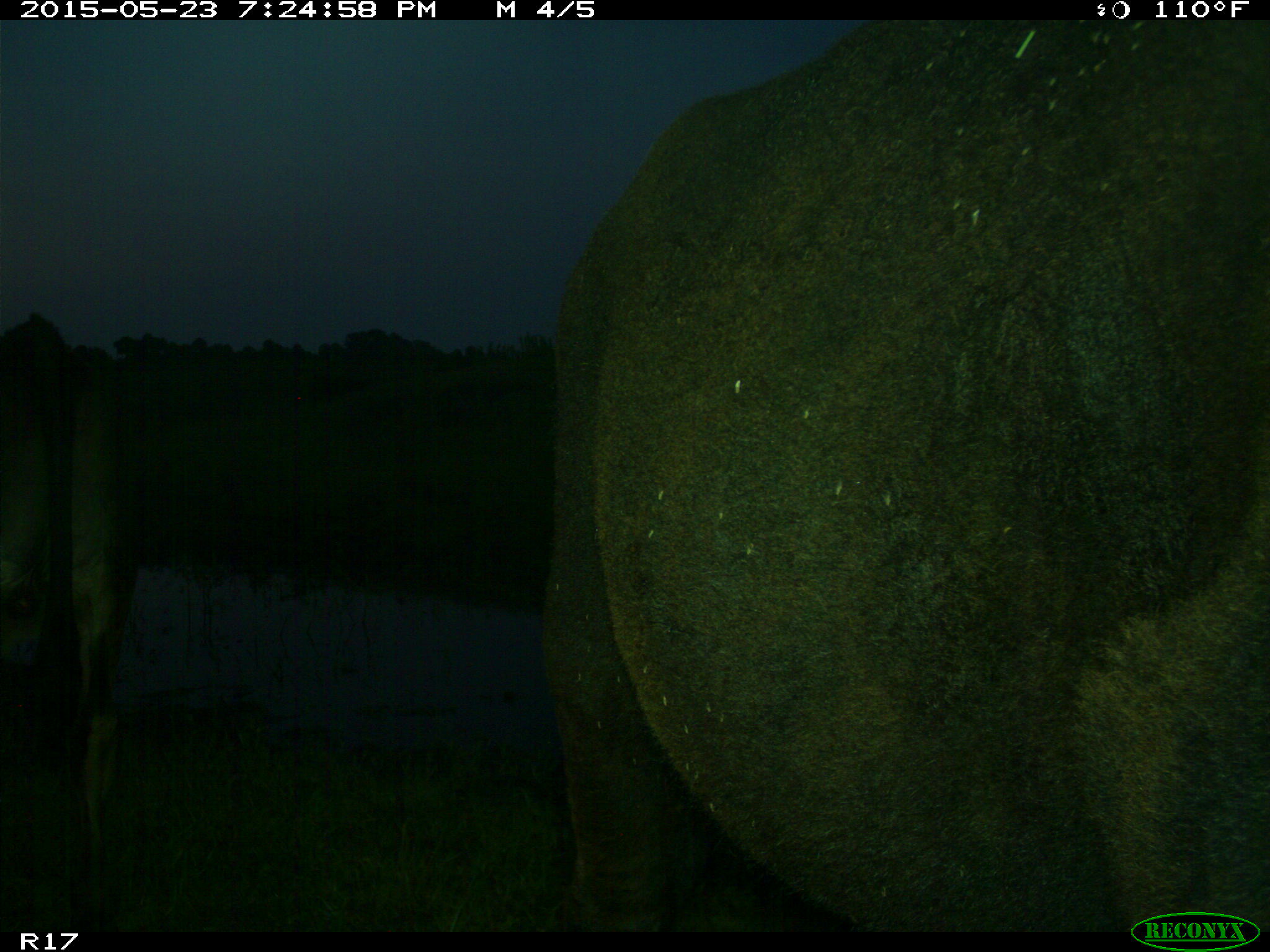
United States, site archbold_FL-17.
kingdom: Animalia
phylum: Chordata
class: Mammalia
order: Artiodactyla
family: Bovidae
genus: Bos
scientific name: Bos taurus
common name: domestic cow